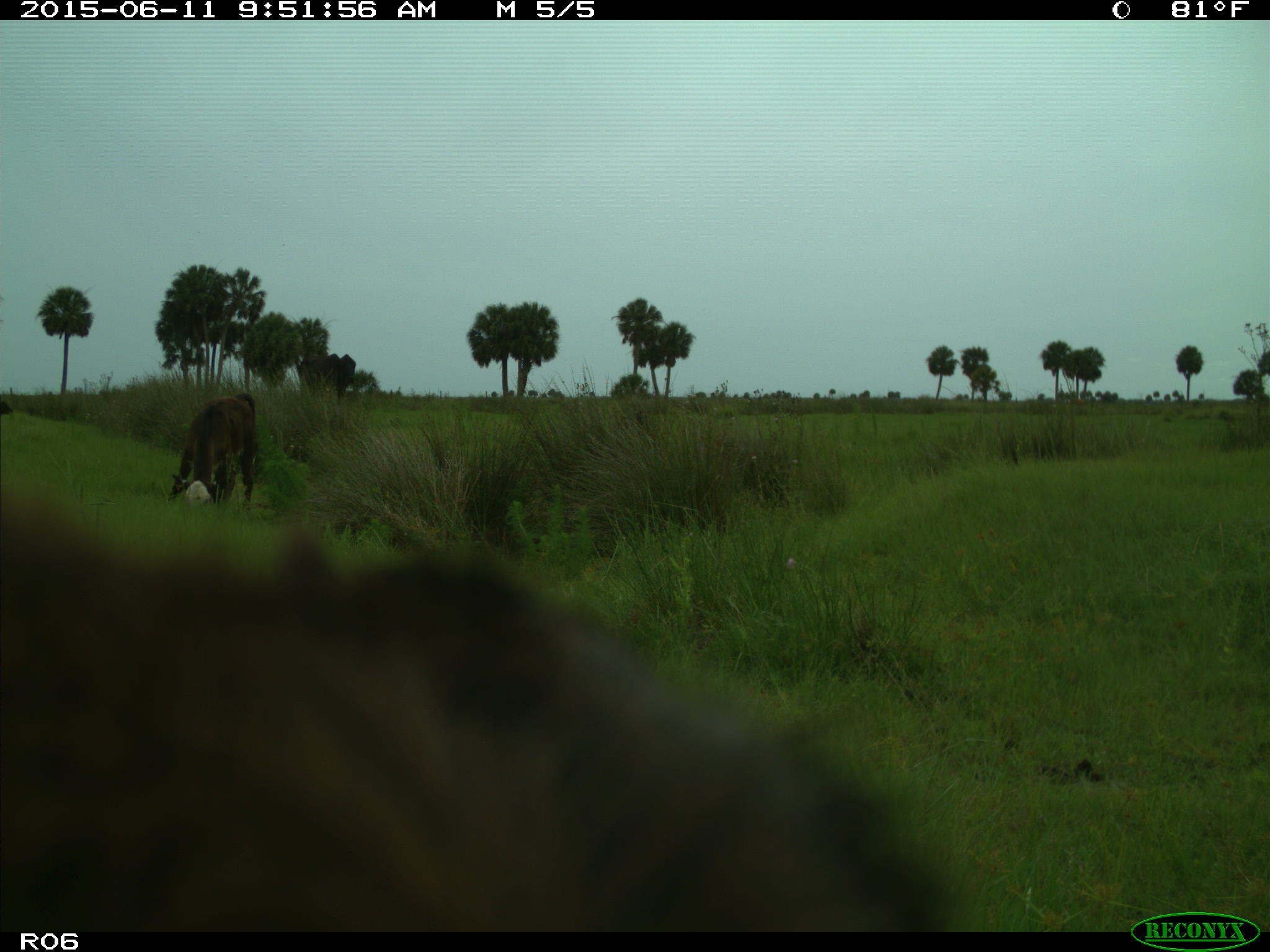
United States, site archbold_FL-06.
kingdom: Animalia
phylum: Chordata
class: Mammalia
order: Artiodactyla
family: Bovidae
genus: Bos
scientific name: Bos taurus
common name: domestic cow